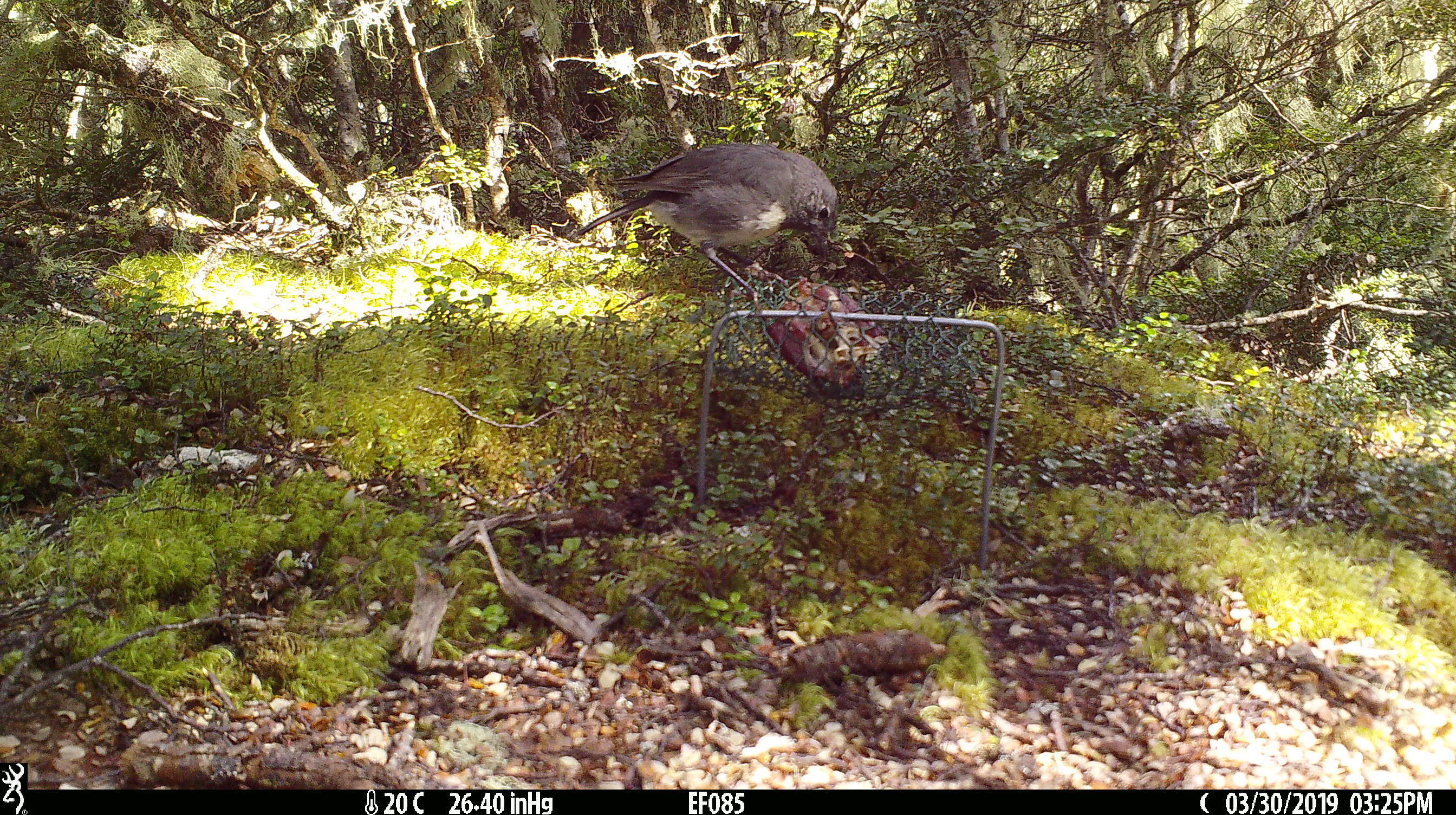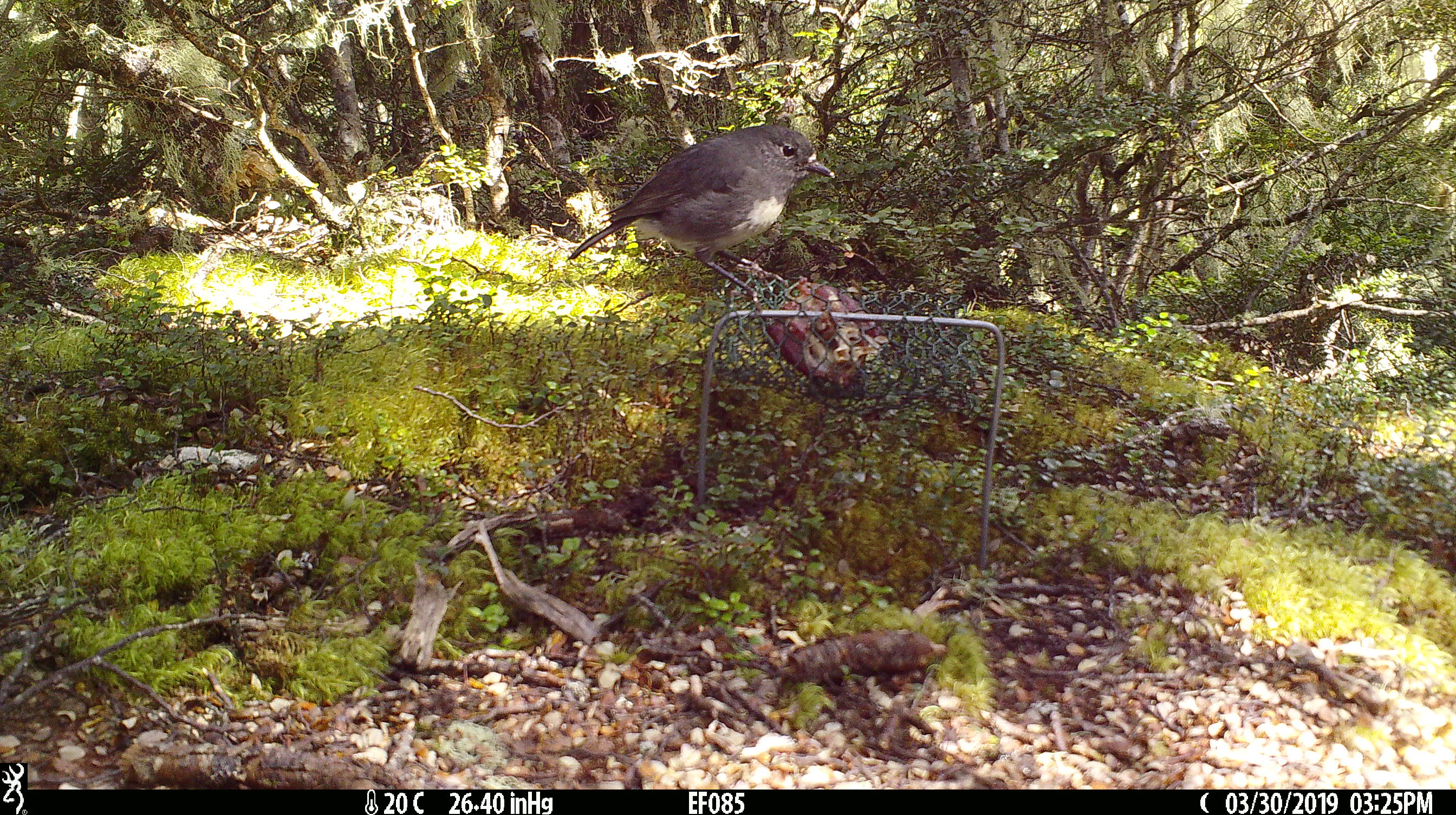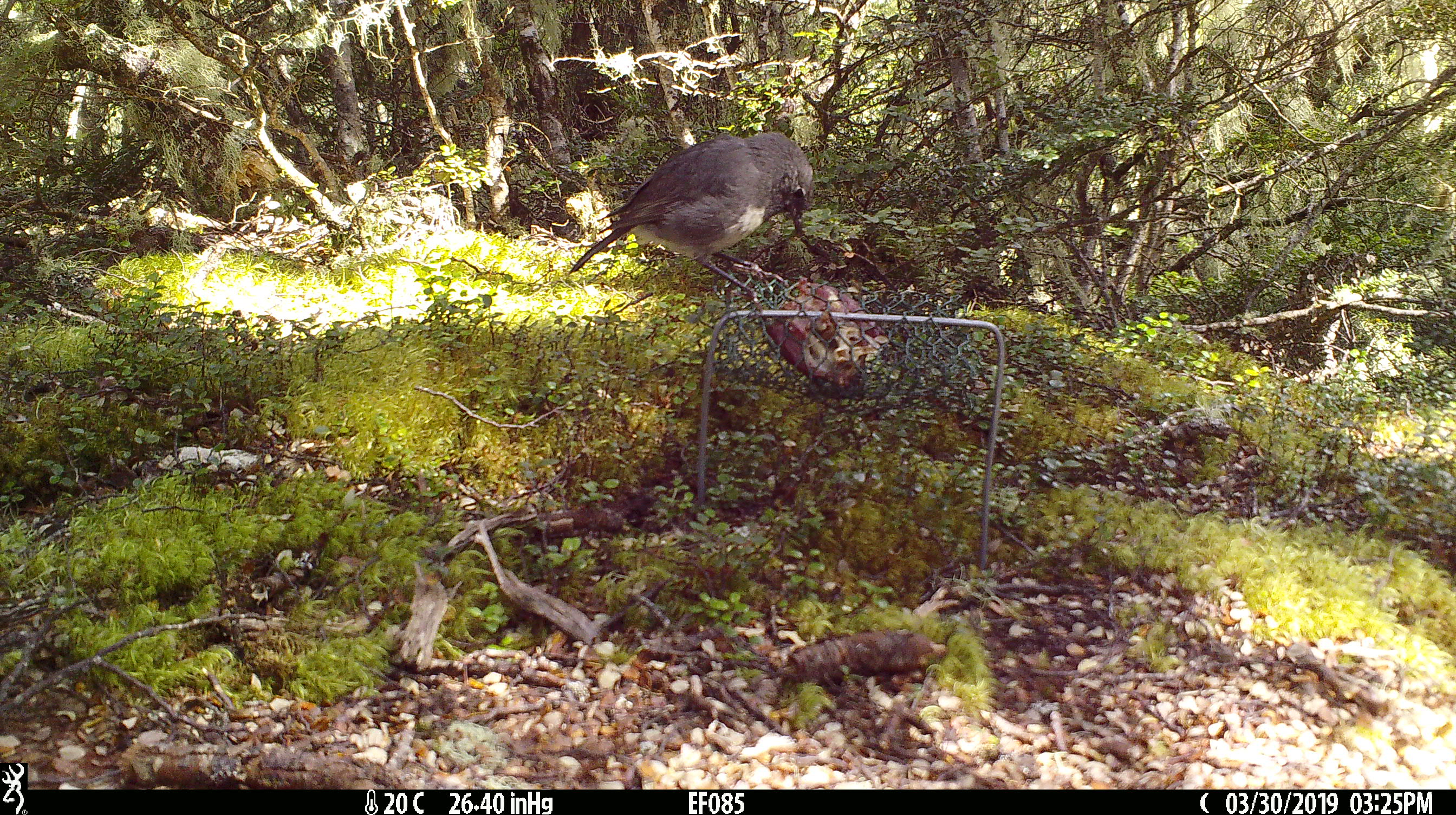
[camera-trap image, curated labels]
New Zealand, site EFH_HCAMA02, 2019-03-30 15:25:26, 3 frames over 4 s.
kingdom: Animalia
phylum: Chordata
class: Aves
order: Passeriformes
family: Petroicidae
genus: Petroica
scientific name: Petroica australis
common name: new zealand robin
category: robin